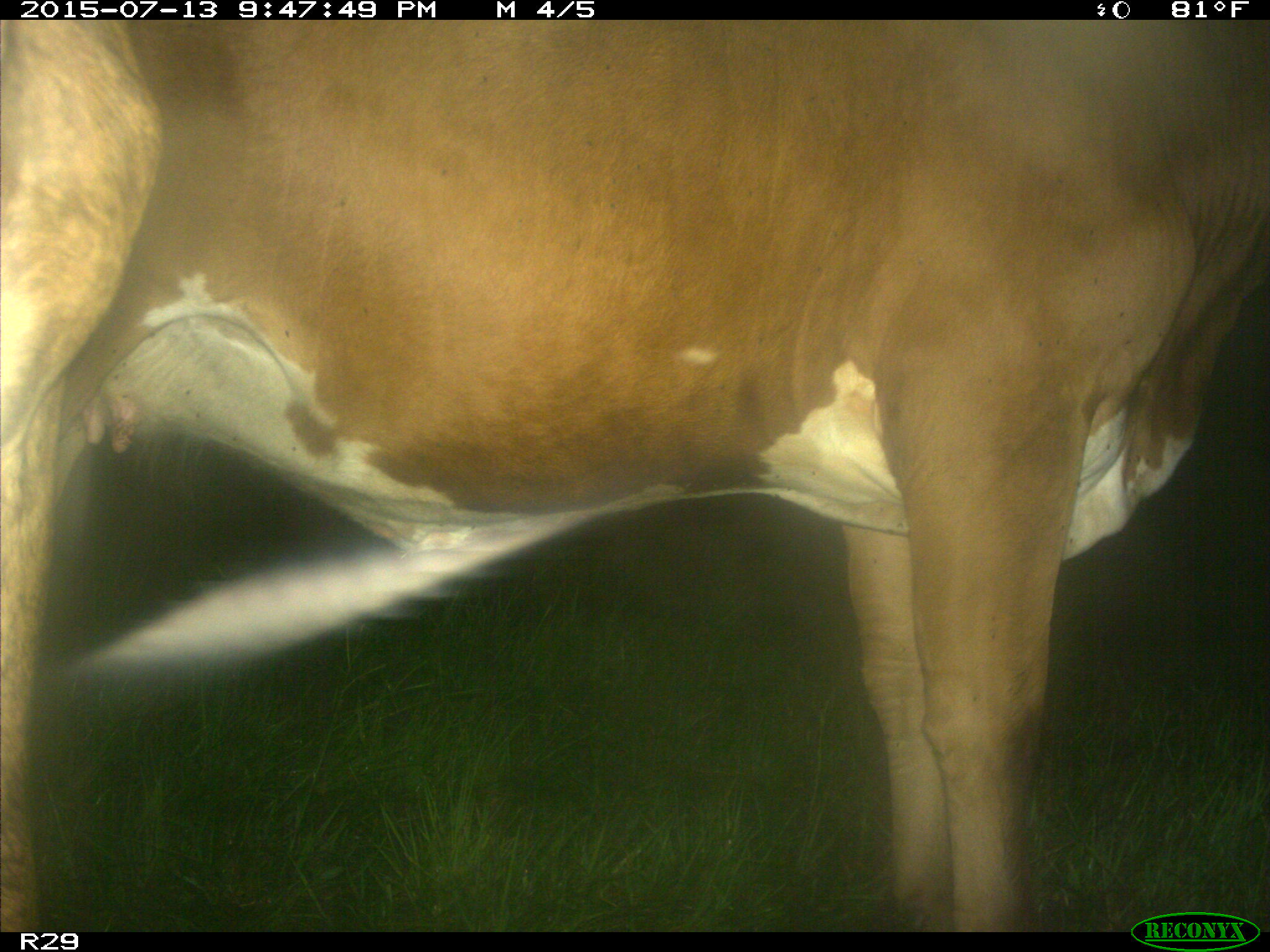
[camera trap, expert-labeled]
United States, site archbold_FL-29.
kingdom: Animalia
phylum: Chordata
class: Mammalia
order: Artiodactyla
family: Bovidae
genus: Bos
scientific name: Bos taurus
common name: domestic cow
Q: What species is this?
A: Bos taurus (domestic cow).